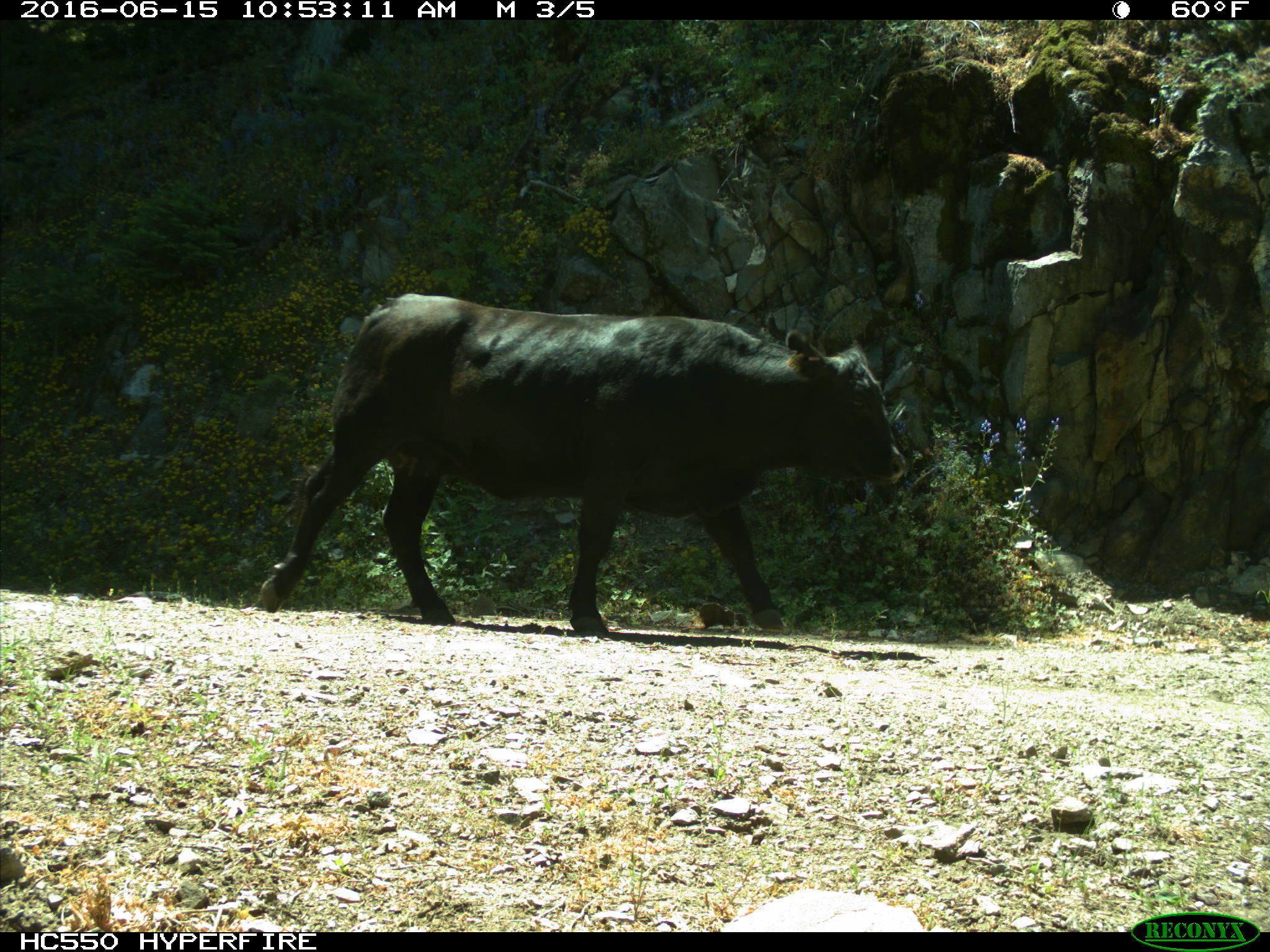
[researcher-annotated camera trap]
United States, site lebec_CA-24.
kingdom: Animalia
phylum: Chordata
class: Mammalia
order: Artiodactyla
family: Bovidae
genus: Bos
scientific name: Bos taurus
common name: domestic cow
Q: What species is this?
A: Bos taurus (domestic cow).